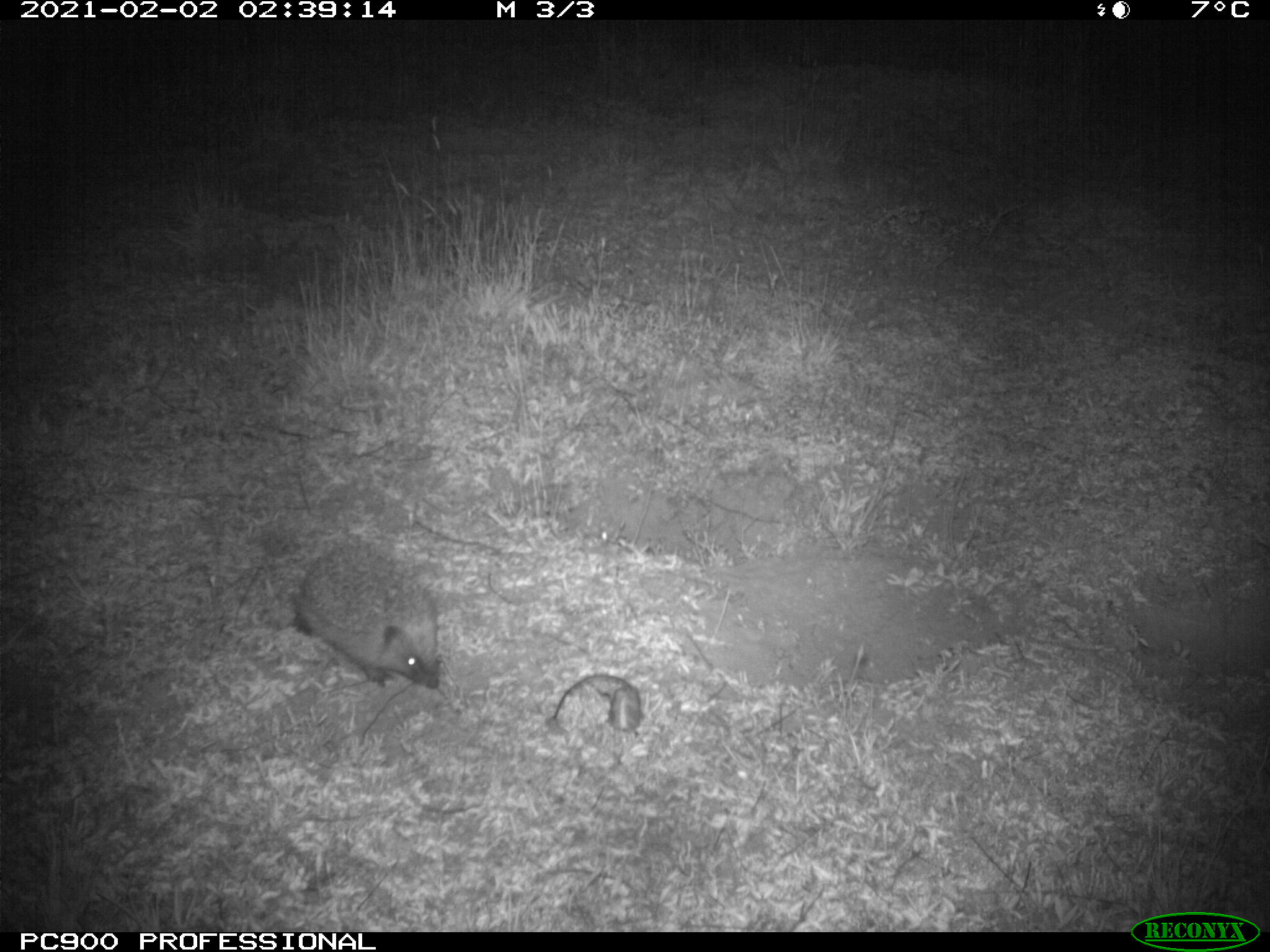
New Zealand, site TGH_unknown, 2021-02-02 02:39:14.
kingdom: Animalia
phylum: Chordata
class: Mammalia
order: Eulipotyphla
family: Erinaceidae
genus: Erinaceus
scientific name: Erinaceus europaeus europaeus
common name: european hedgehog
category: hedgehog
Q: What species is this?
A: Hedgehog (european hedgehog) (Erinaceus europaeus europaeus).